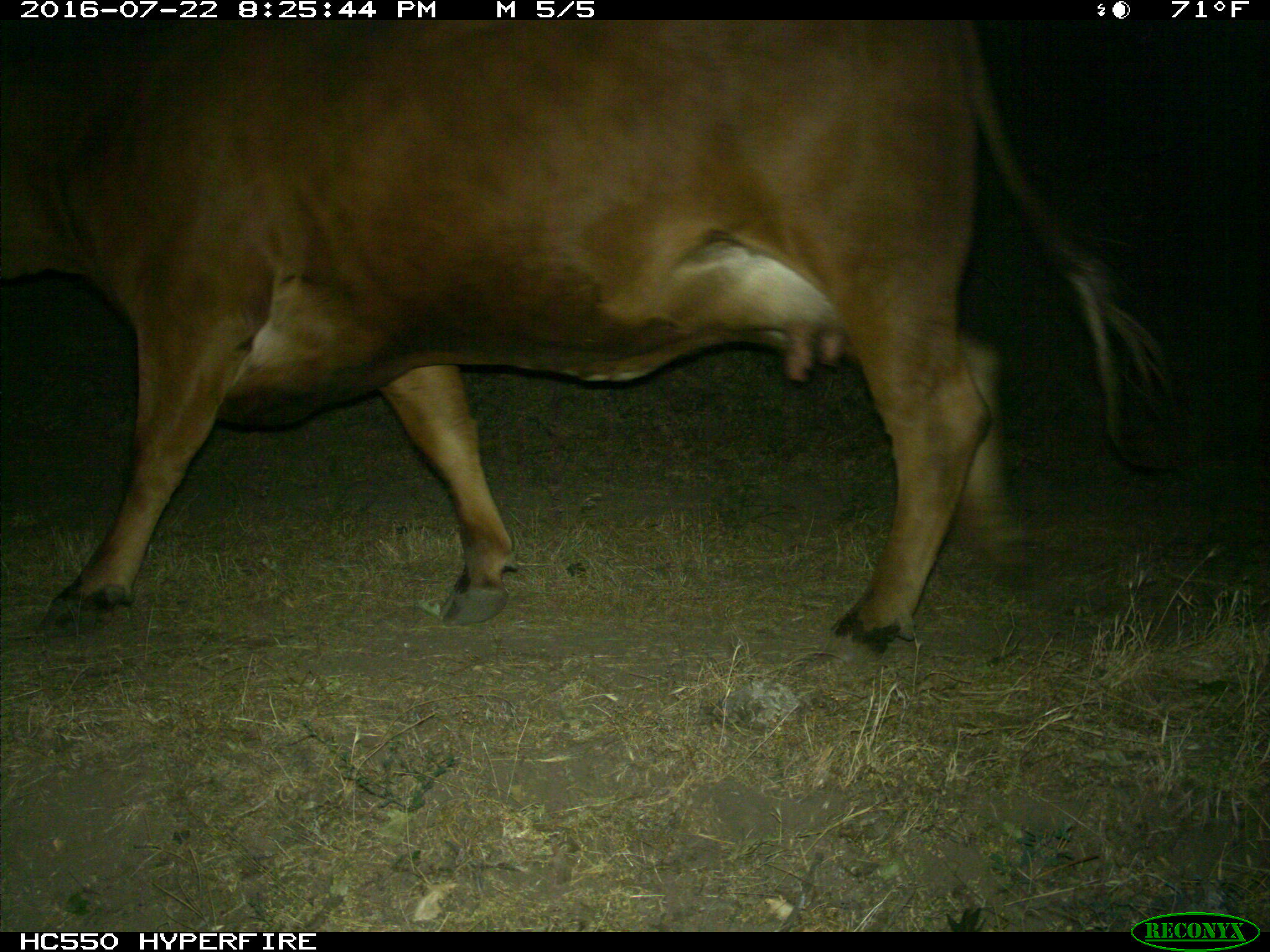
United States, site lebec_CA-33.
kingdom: Animalia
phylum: Chordata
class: Mammalia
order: Artiodactyla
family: Bovidae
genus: Bos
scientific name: Bos taurus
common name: domestic cow